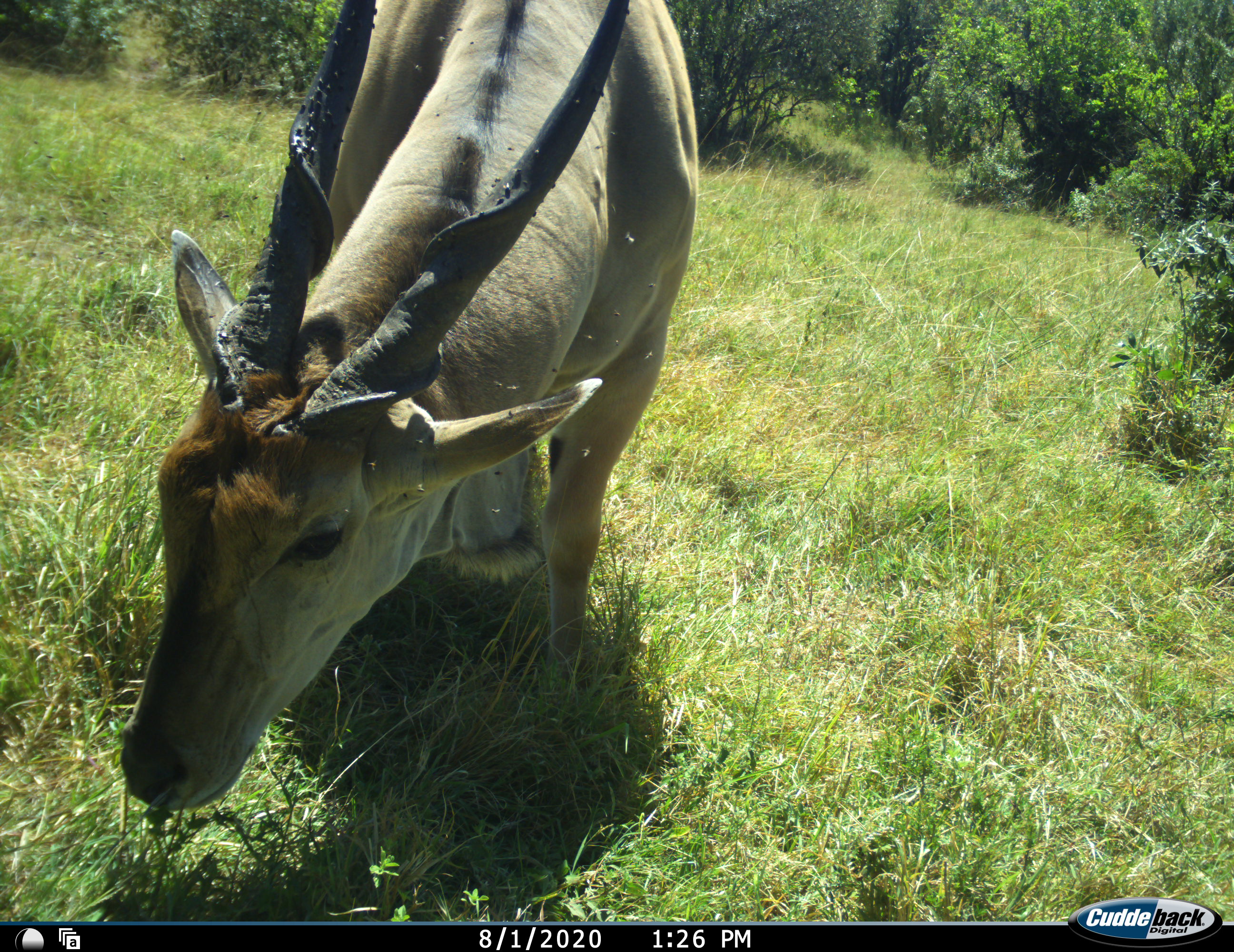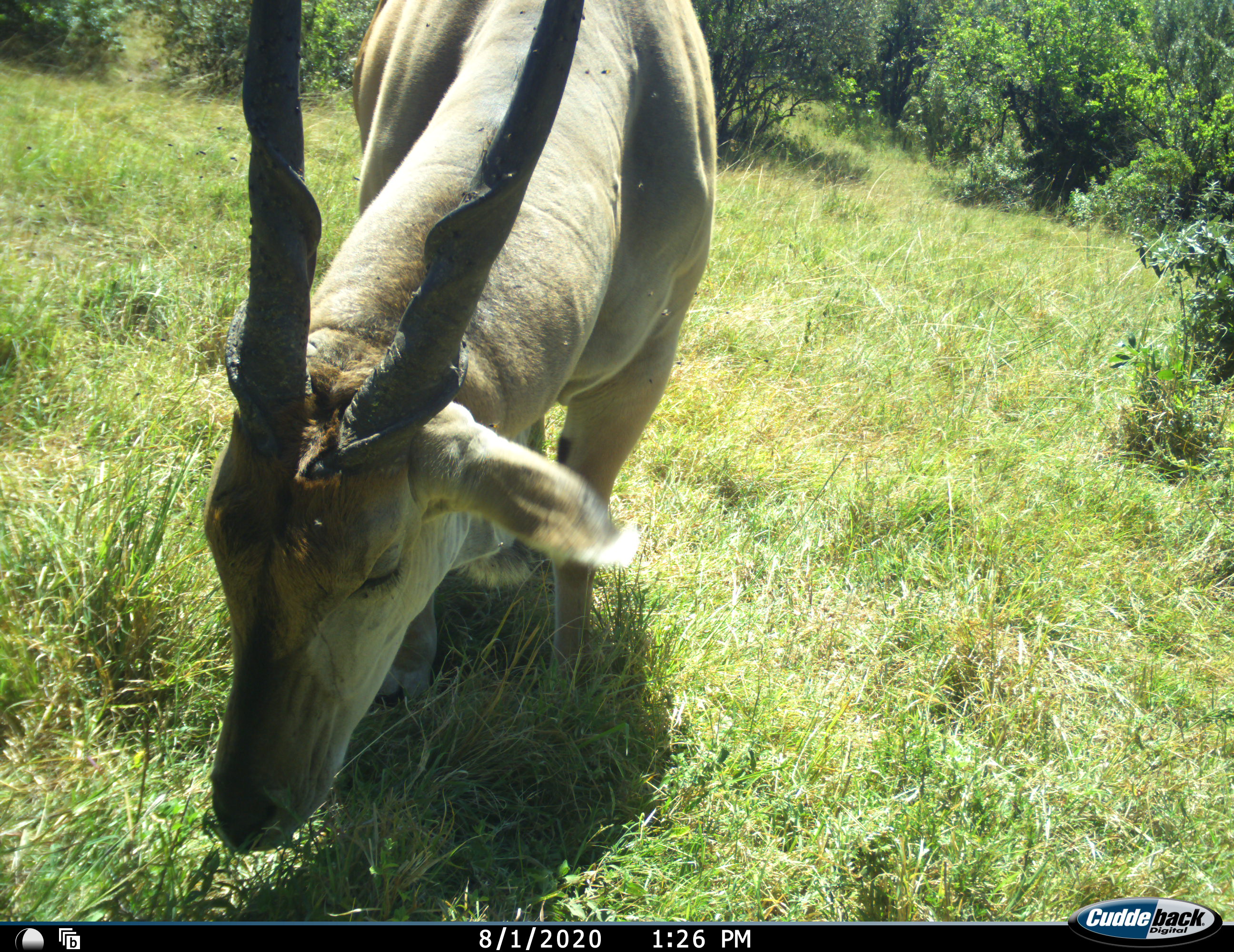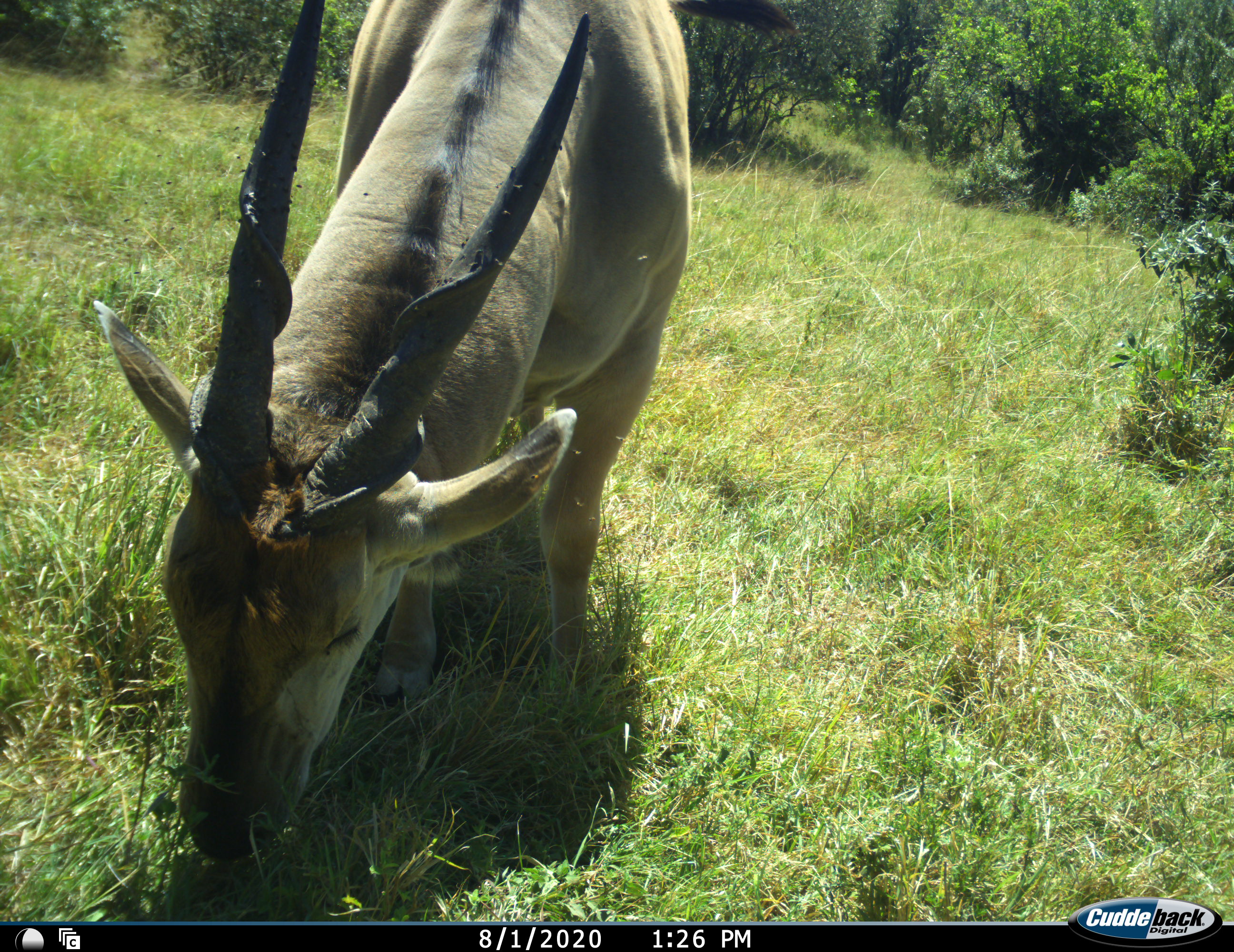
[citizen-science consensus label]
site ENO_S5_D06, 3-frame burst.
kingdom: Animalia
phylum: Chordata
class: Mammalia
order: Artiodactyla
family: Bovidae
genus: Tragelaphus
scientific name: Tragelaphus oryx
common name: eland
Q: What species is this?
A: Eland (Tragelaphus oryx).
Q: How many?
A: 1.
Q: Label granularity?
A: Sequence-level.